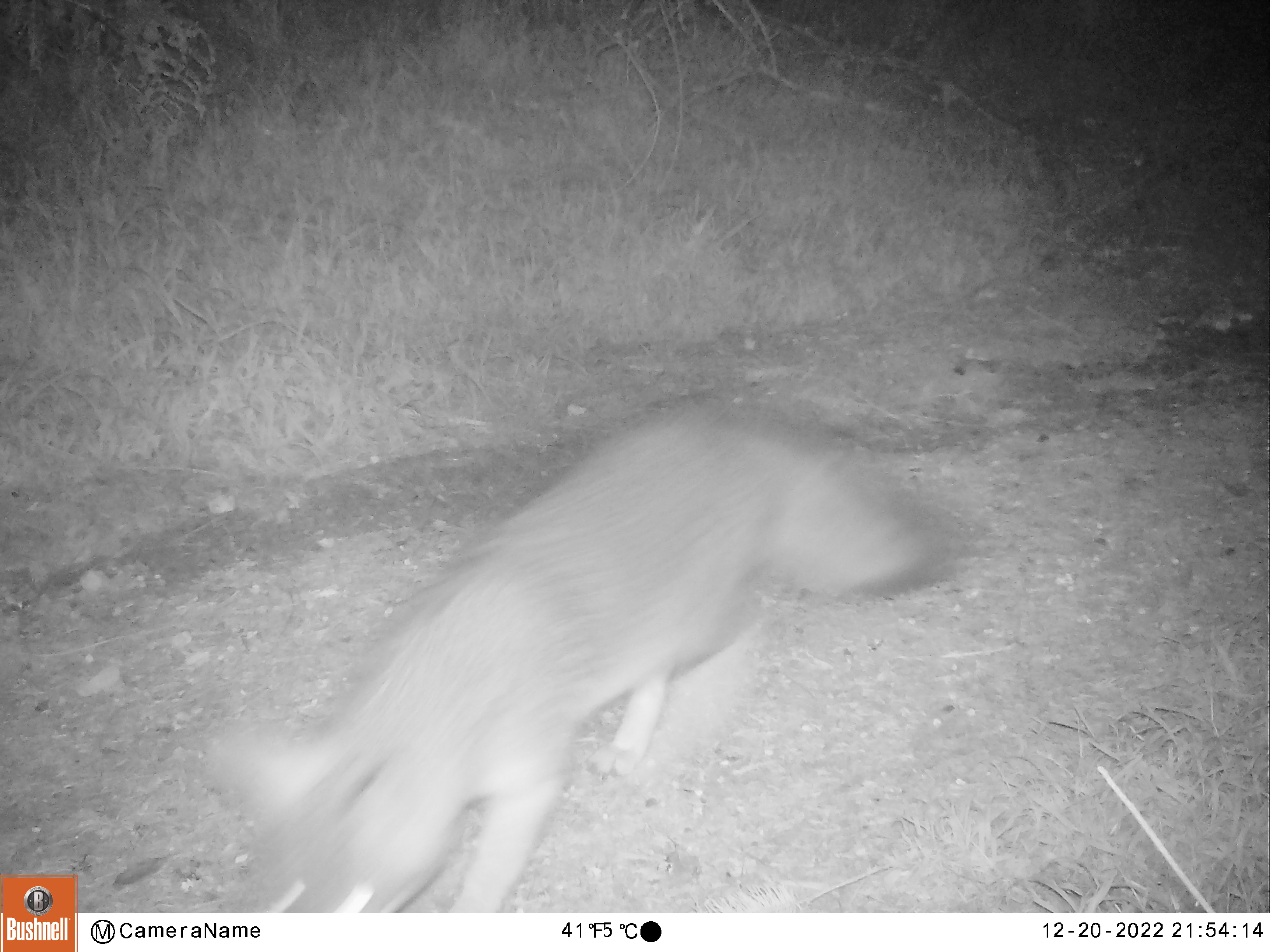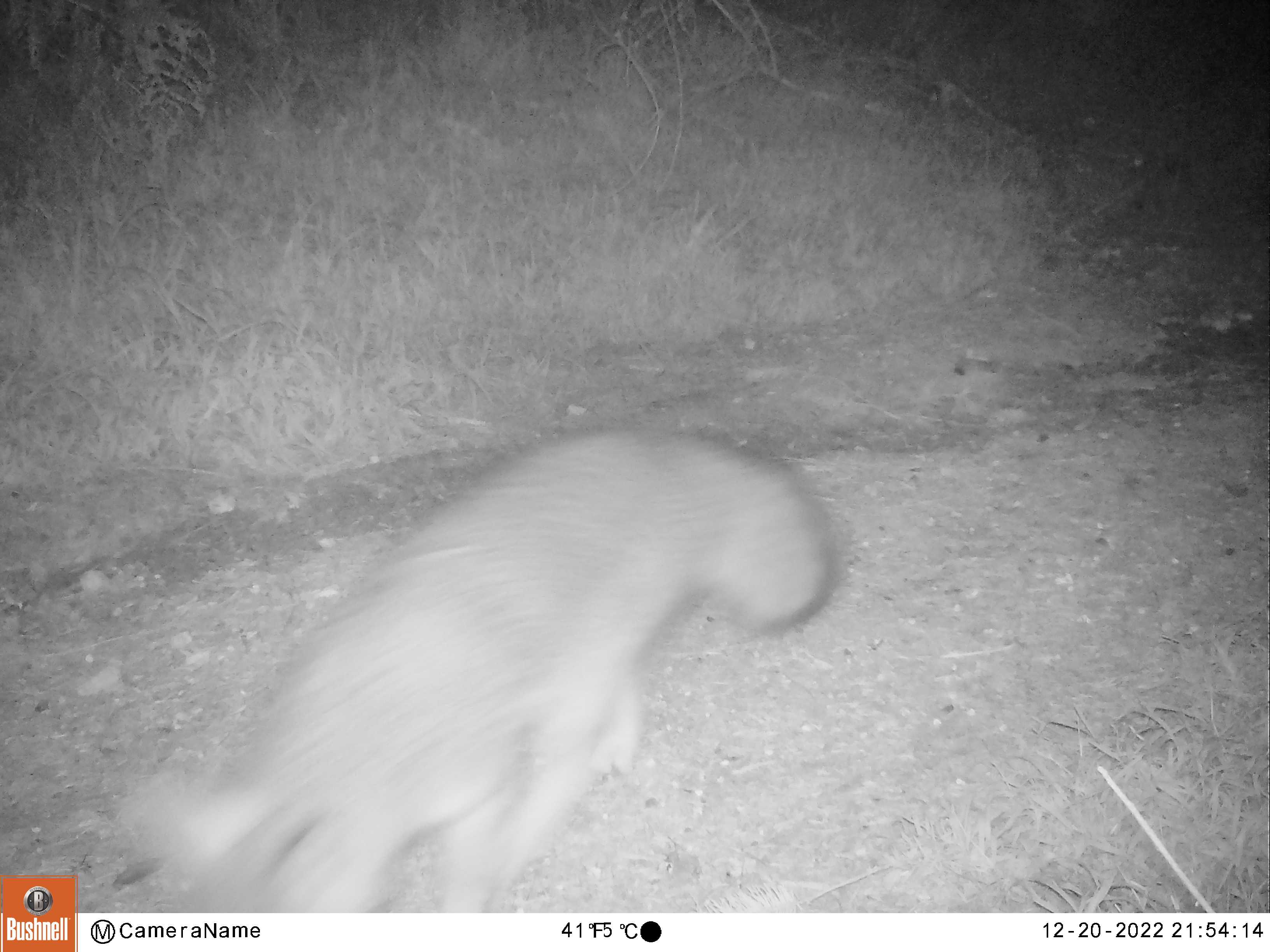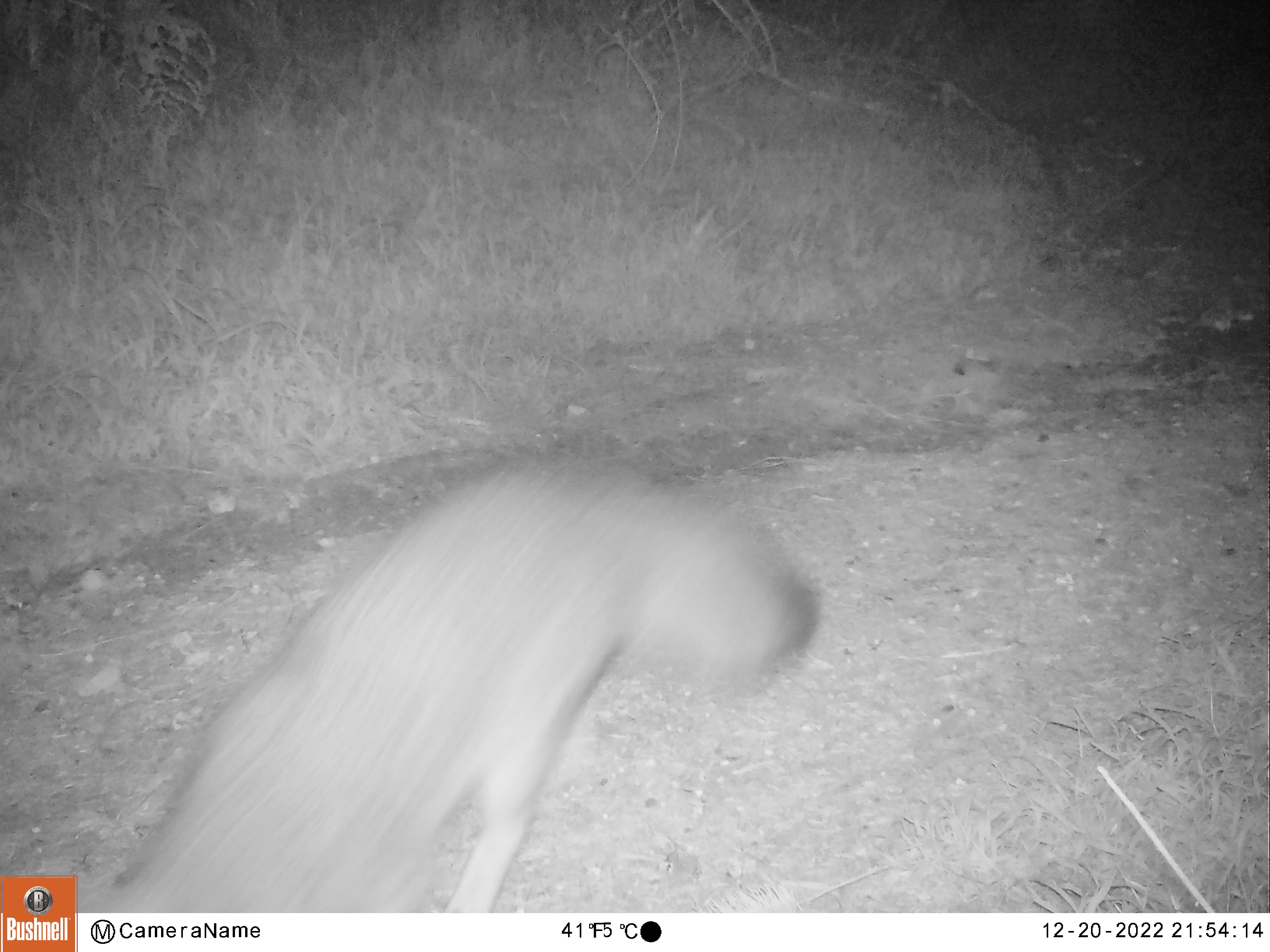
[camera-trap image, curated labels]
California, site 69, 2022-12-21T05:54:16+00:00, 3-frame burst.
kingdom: Animalia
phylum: Chordata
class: Mammalia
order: Carnivora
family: Canidae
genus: Urocyon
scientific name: Urocyon cinereoargenteus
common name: gray fox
Gray fox (Urocyon cinereoargenteus).